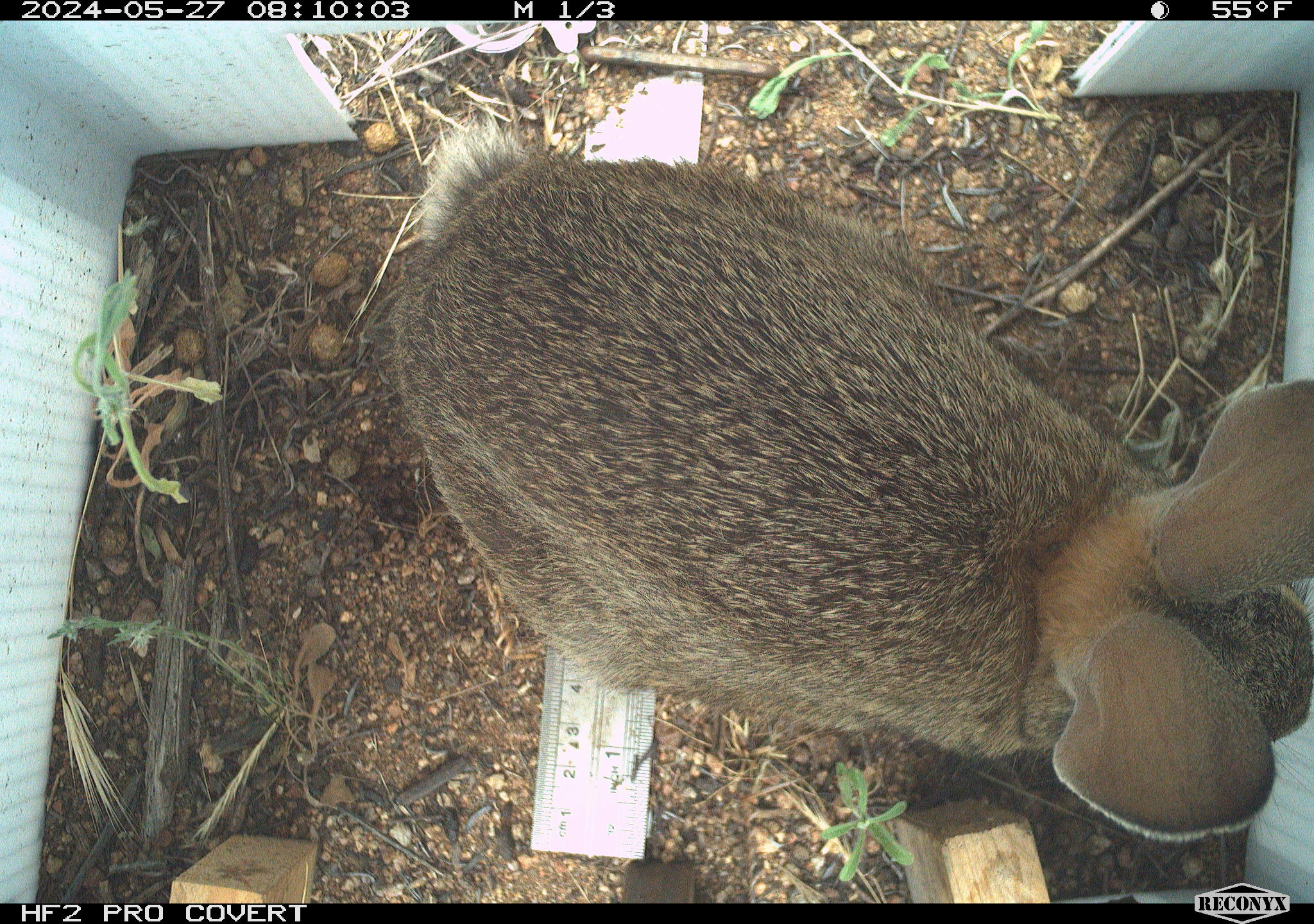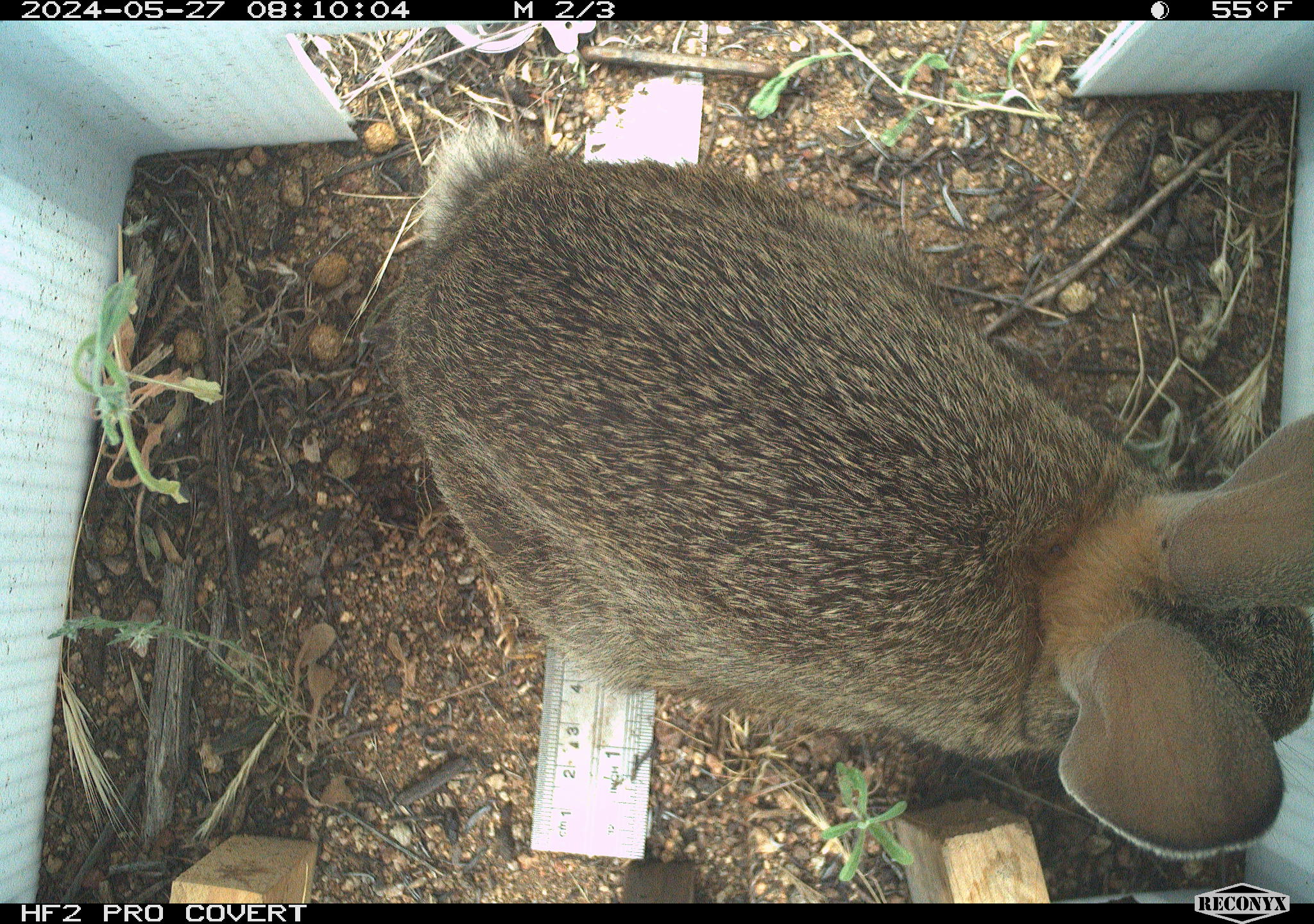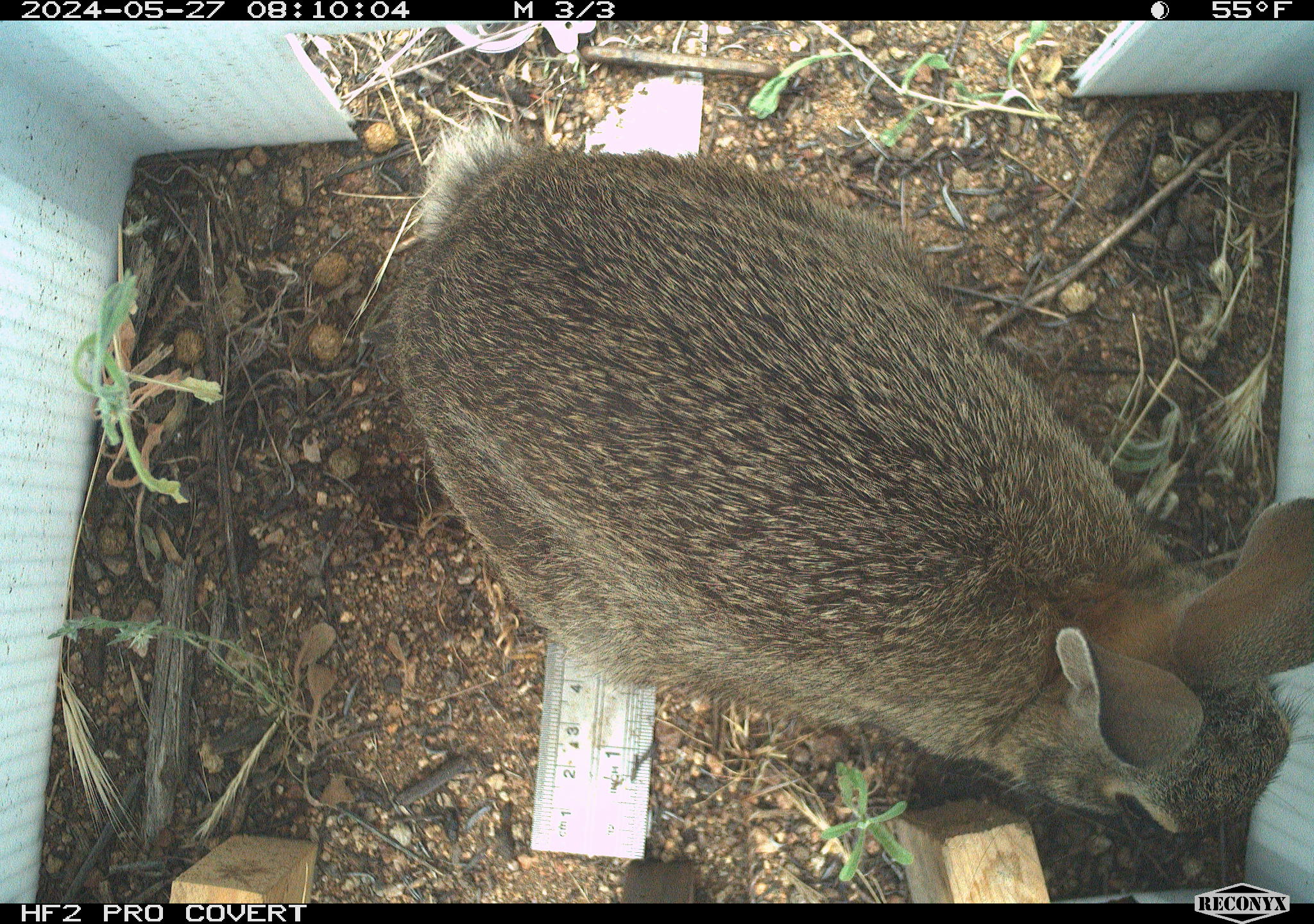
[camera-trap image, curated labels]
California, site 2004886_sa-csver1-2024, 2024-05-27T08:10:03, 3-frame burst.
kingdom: Animalia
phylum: Chordata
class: Mammalia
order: Lagomorpha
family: Leporidae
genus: Sylvilagus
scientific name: Sylvilagus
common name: cottontail rabbits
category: sylvilagus species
Sylvilagus species (cottontail rabbits) (Sylvilagus).